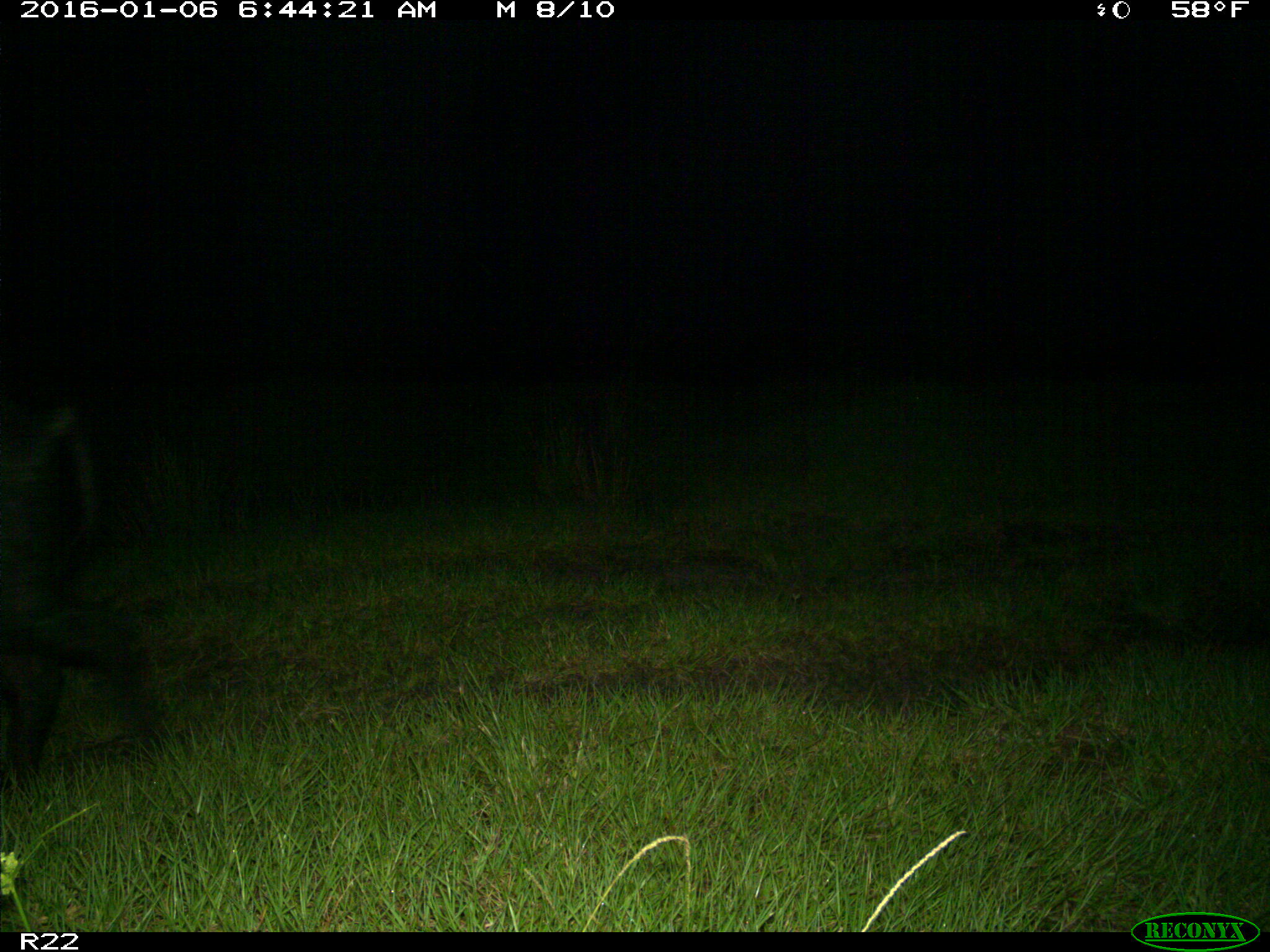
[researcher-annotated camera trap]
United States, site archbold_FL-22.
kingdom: Animalia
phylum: Chordata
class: Mammalia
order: Artiodactyla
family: Suidae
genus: Sus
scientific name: Sus scrofa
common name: wild boar